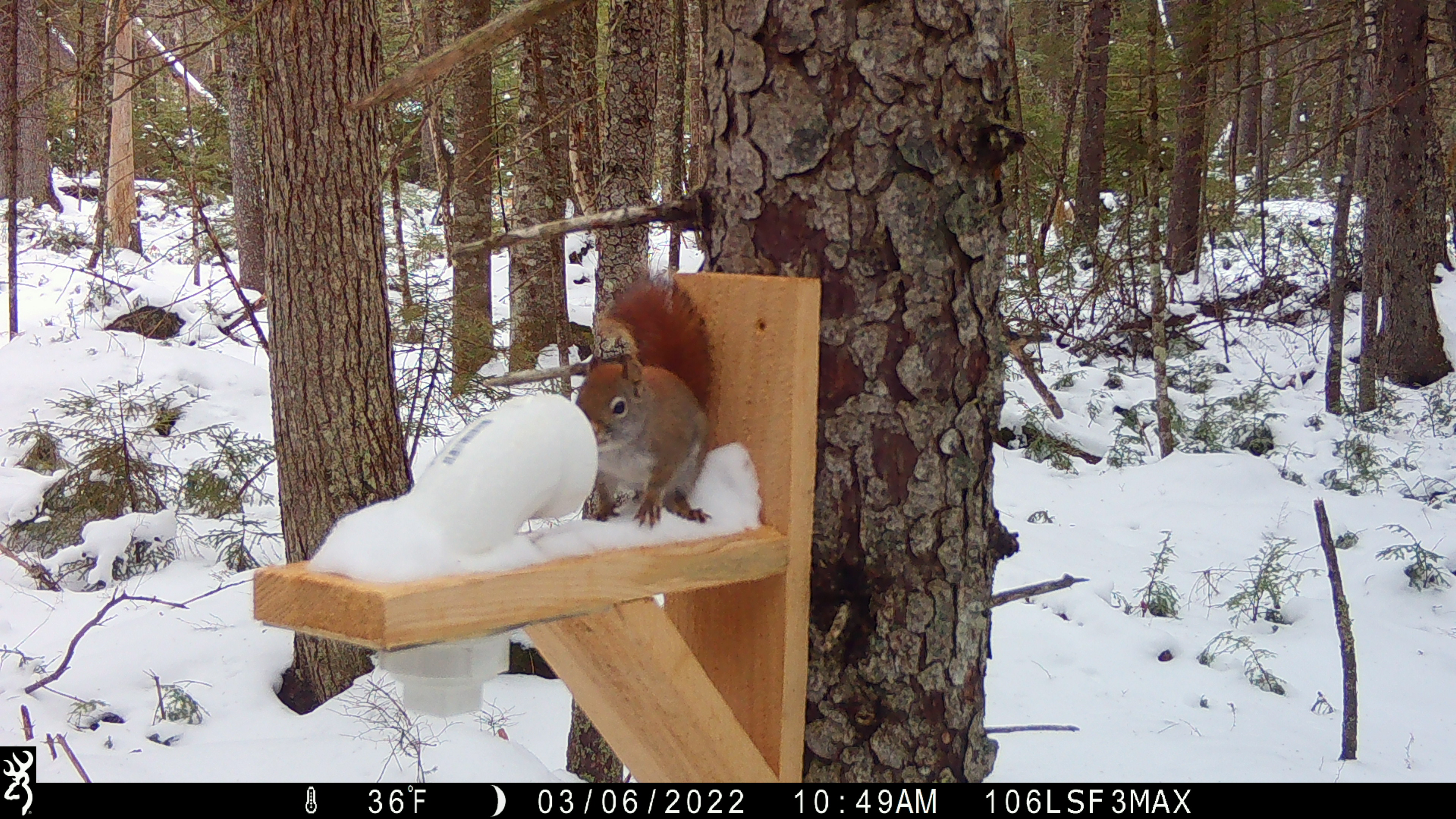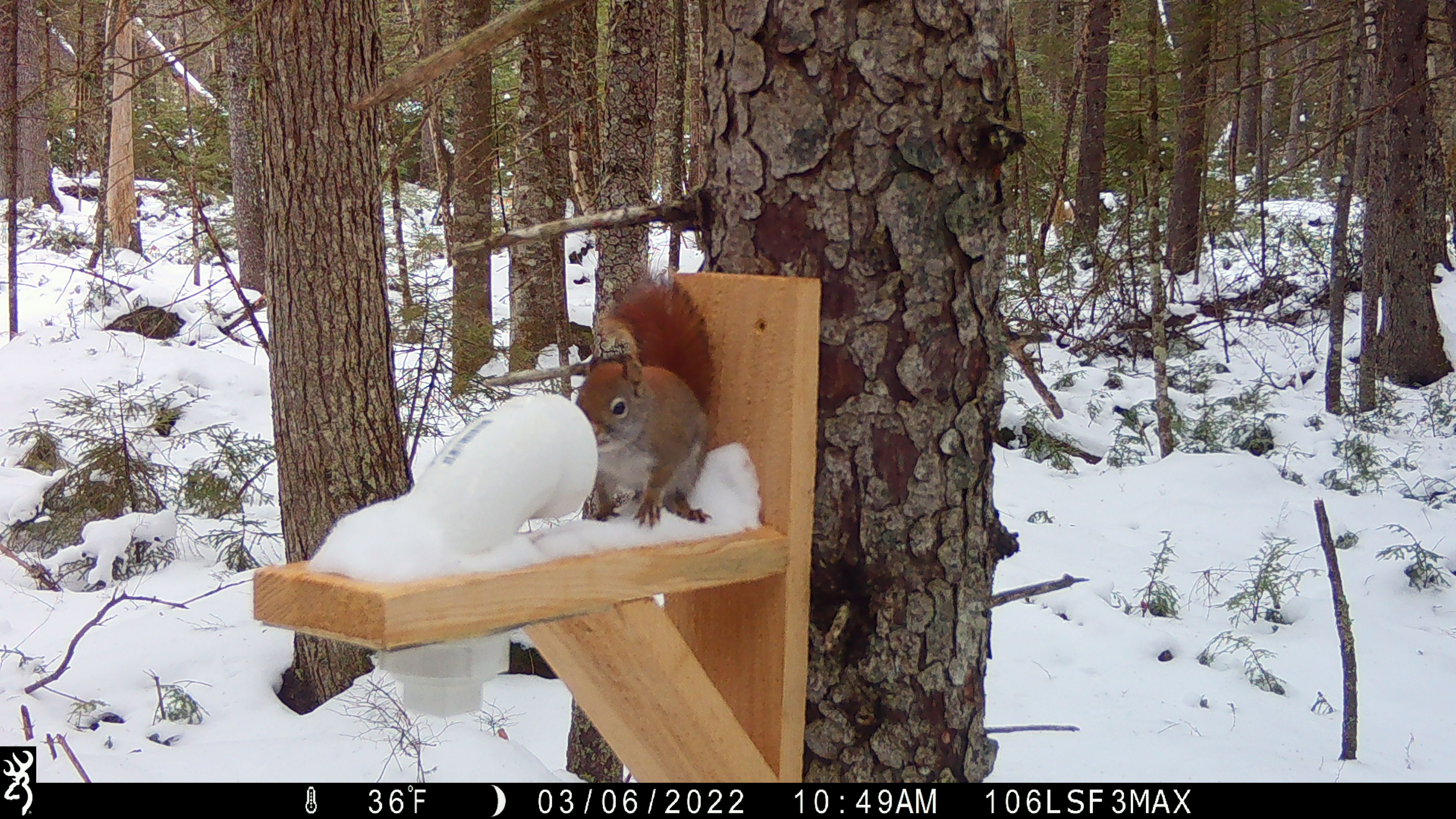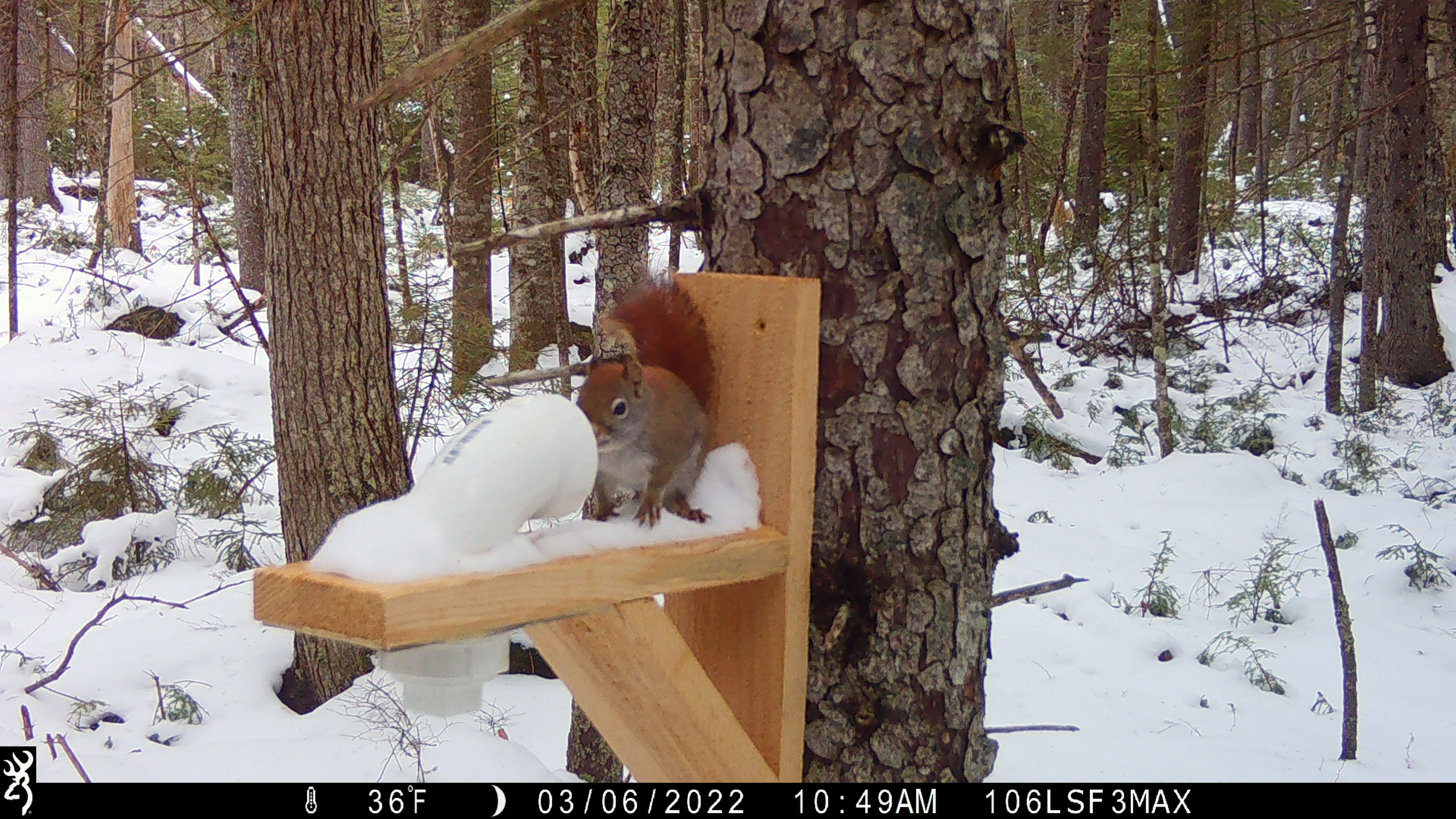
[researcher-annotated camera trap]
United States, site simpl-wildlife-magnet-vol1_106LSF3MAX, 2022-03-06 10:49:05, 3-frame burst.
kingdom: Animalia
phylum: Chordata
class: Mammalia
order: Rodentia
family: Sciuridae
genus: Tamiasciurus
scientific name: Tamiasciurus hudsonicus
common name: red squirrel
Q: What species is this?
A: Red squirrel (Tamiasciurus hudsonicus).